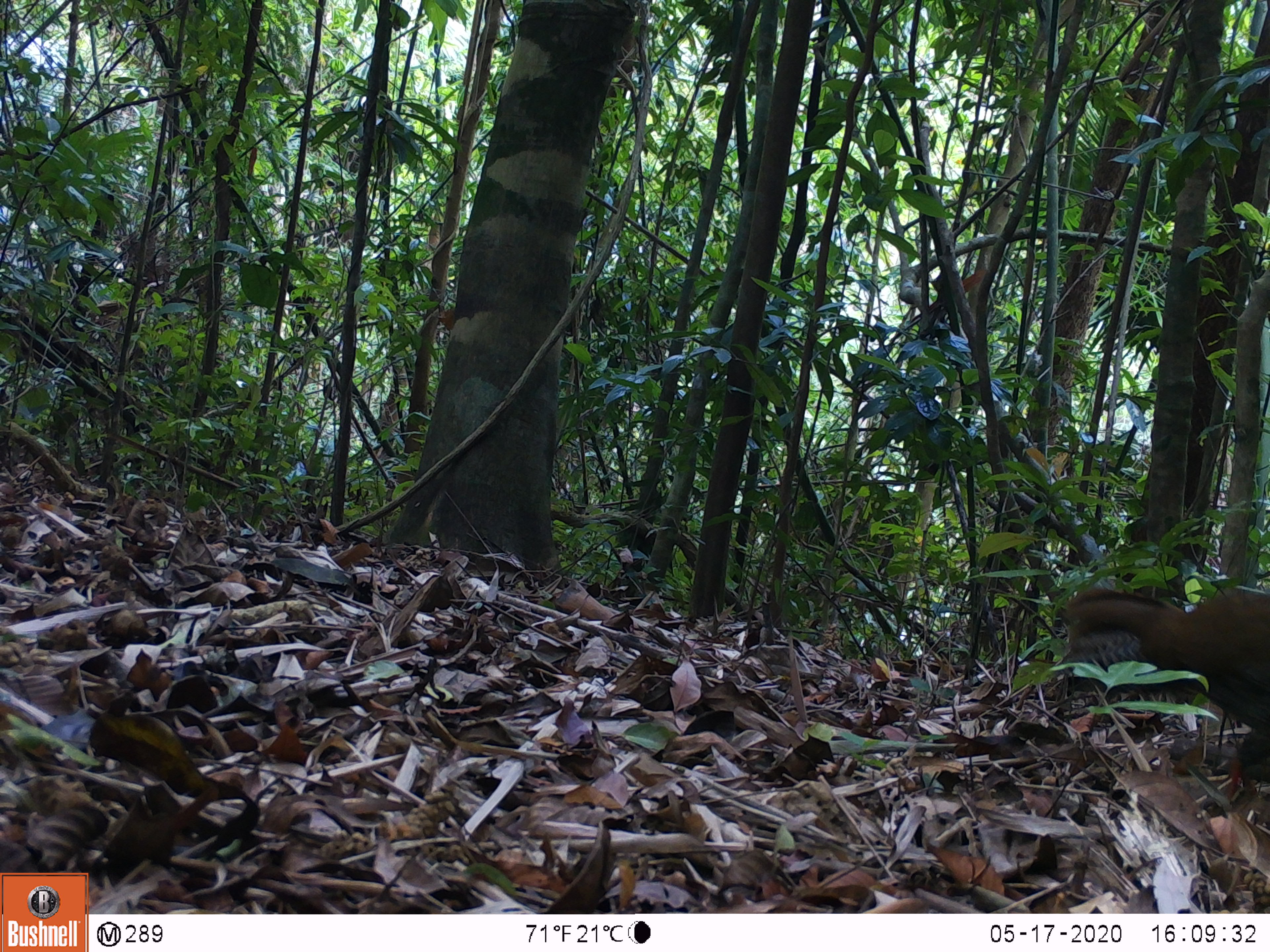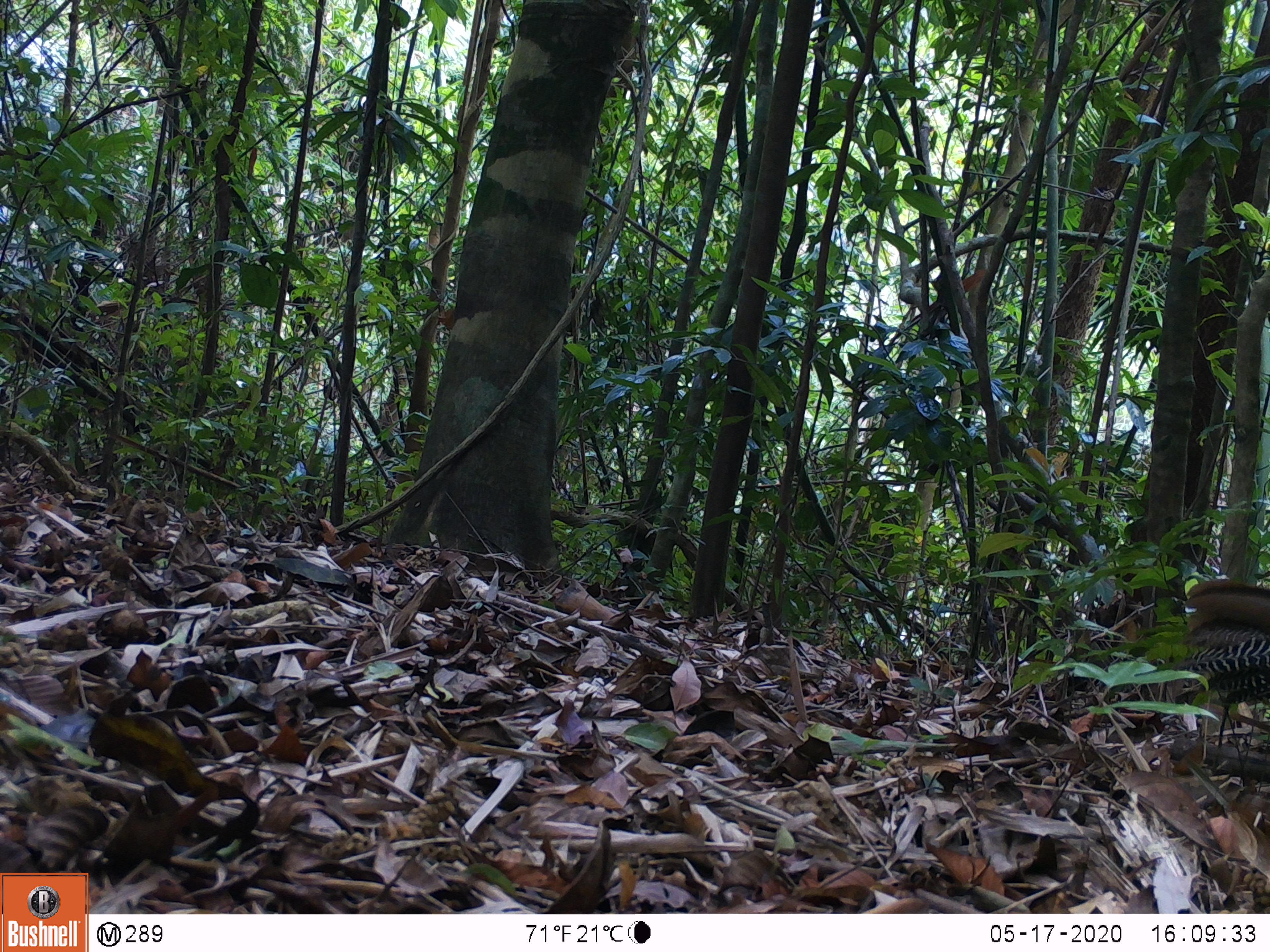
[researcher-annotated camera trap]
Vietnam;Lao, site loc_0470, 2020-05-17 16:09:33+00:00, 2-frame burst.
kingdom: Animalia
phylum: Chordata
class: Aves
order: Galliformes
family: Phasianidae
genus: Lophura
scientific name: Lophura nycthemera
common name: silver pheasant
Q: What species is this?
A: Silver pheasant (Lophura nycthemera).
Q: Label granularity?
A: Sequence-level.